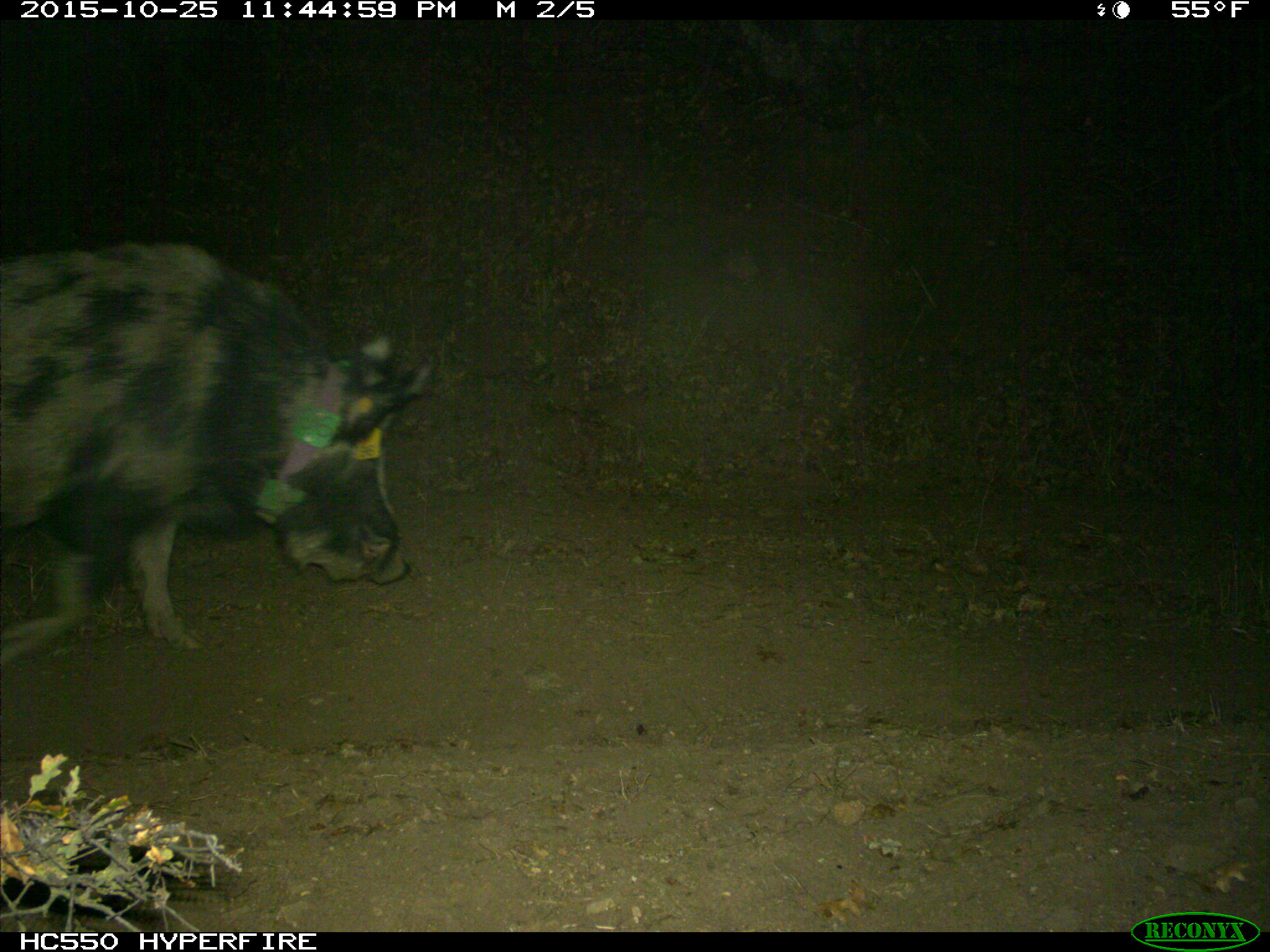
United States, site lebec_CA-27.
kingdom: Animalia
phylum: Chordata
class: Mammalia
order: Artiodactyla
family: Suidae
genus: Sus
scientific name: Sus scrofa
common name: wild boar